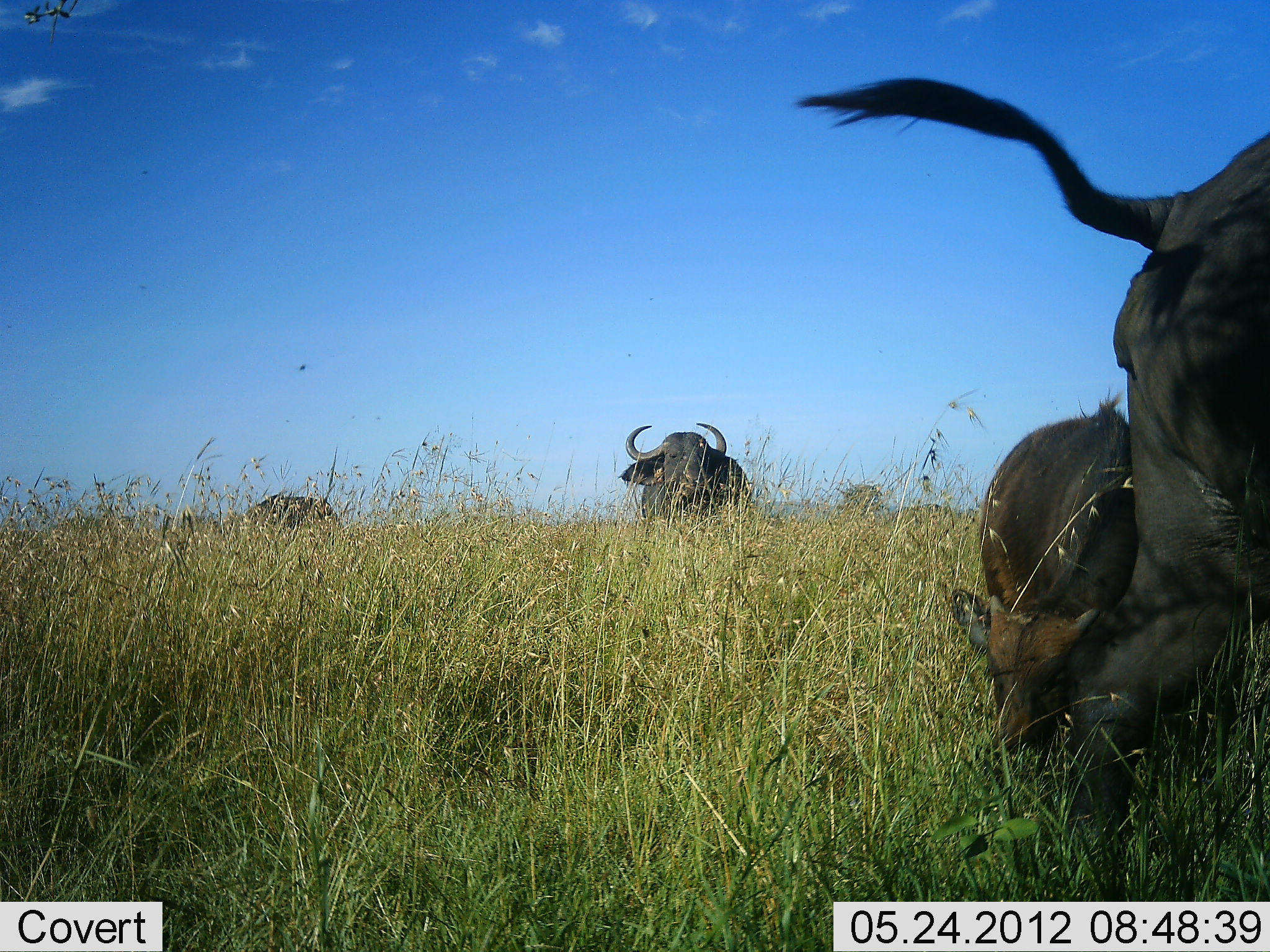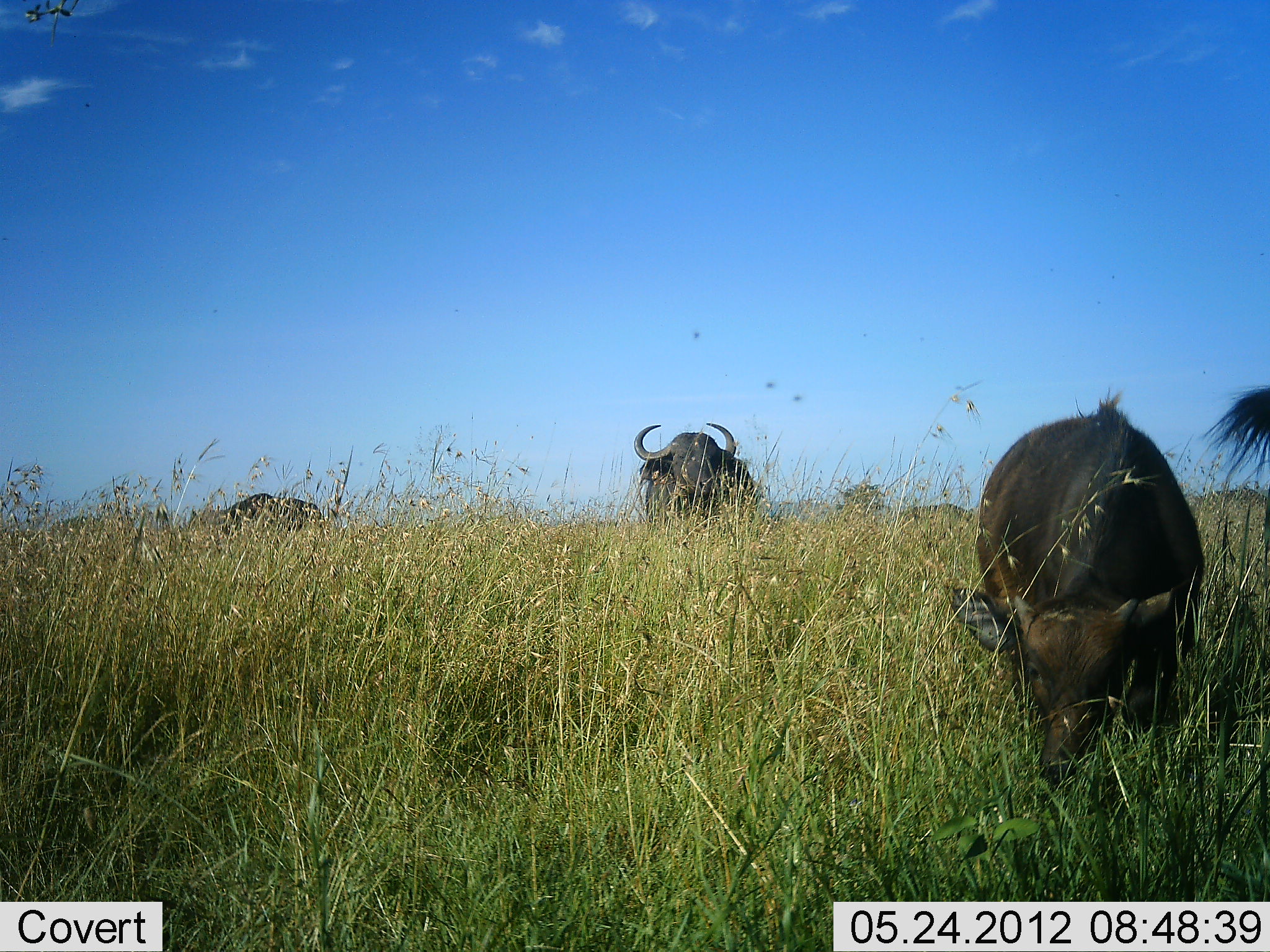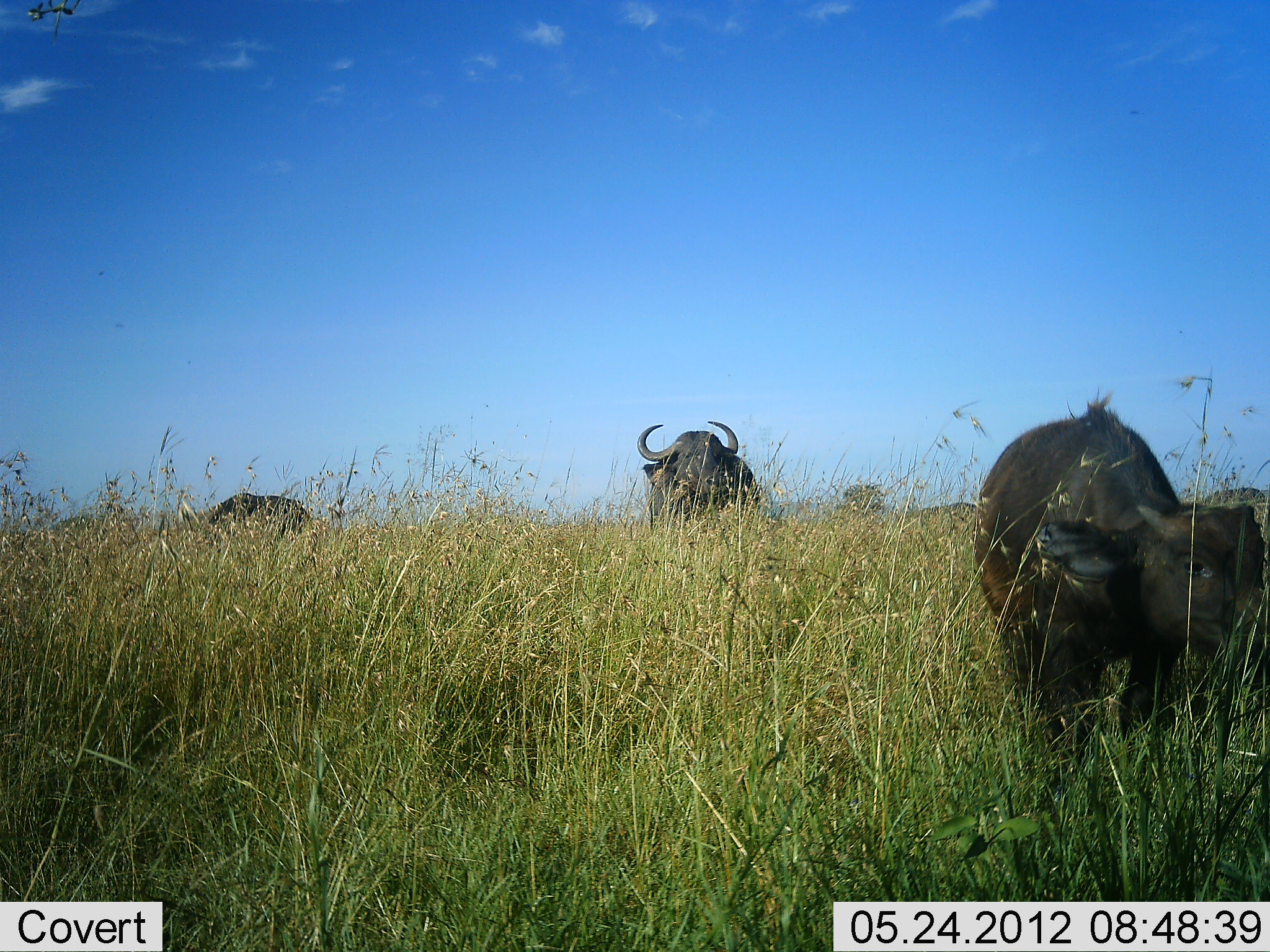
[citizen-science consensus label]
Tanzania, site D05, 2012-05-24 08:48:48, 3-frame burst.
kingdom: Animalia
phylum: Chordata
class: Mammalia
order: Artiodactyla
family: Bovidae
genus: Syncerus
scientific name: Syncerus caffer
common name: cape buffalo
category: buffalo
Buffalo (cape buffalo) (Syncerus caffer), count 5. Behavior (volunteer vote fractions): standing 40%, resting 0%, moving 60%, interacting 0%. Young present (vote fraction): 40%. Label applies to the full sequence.